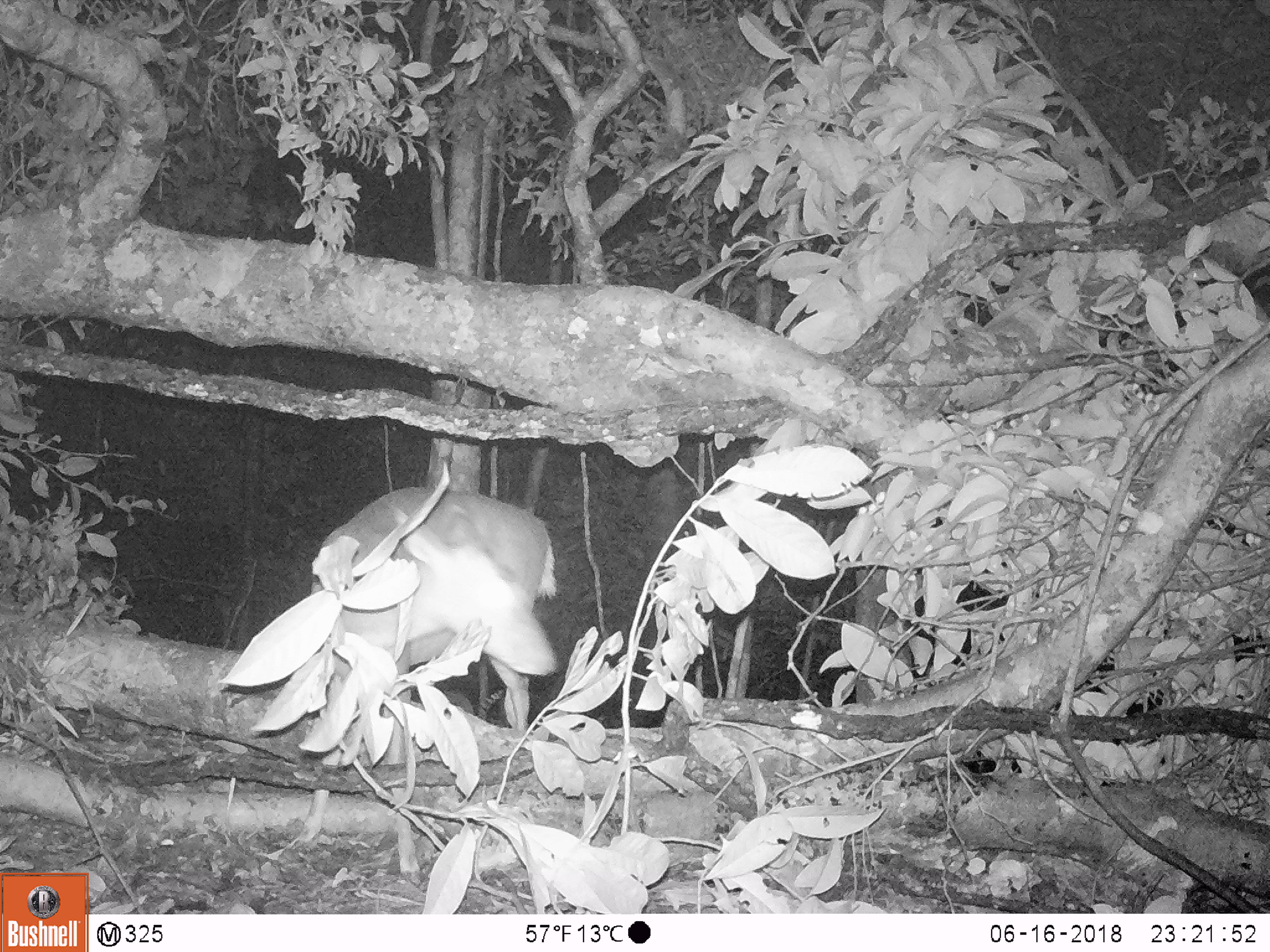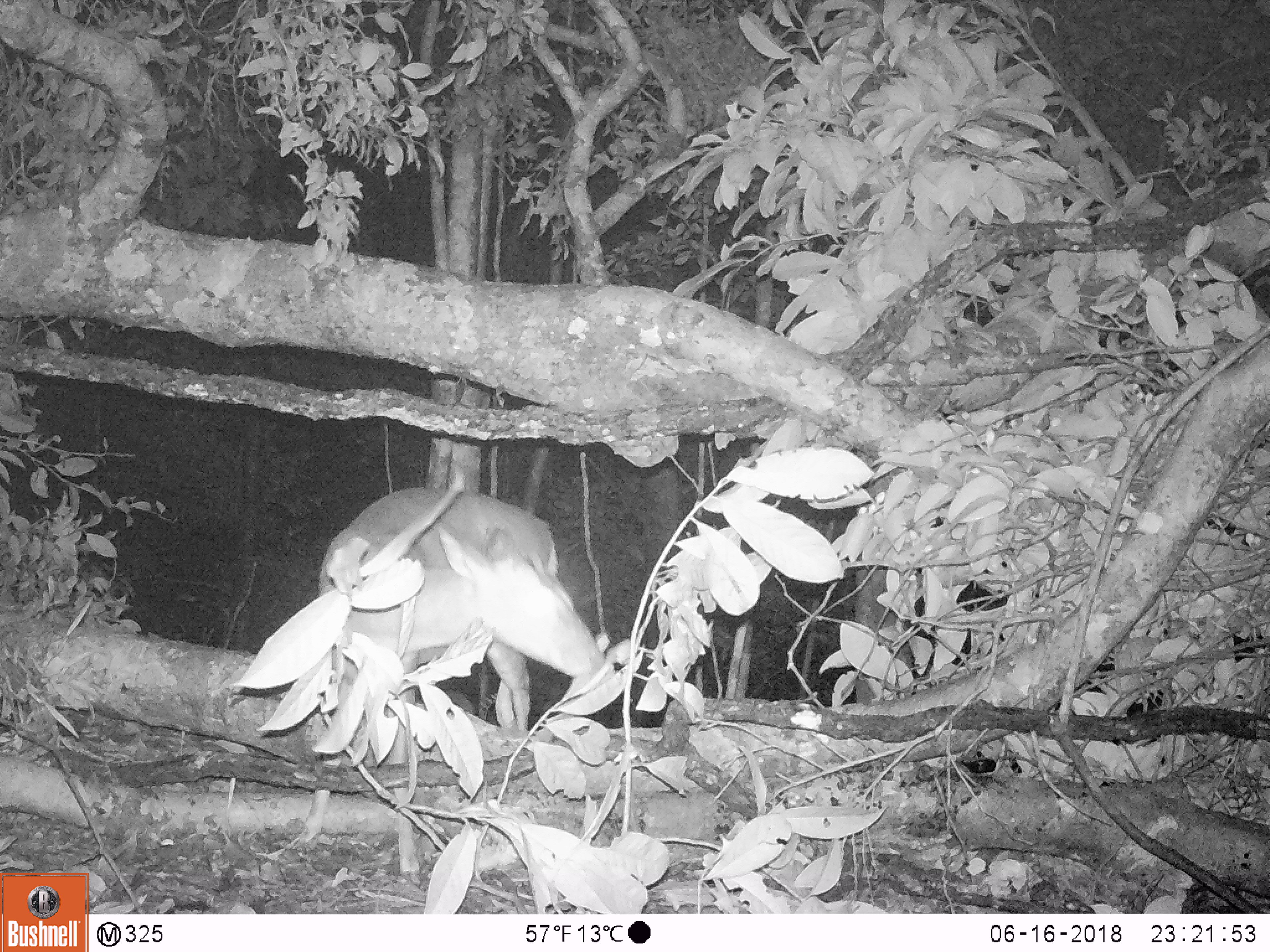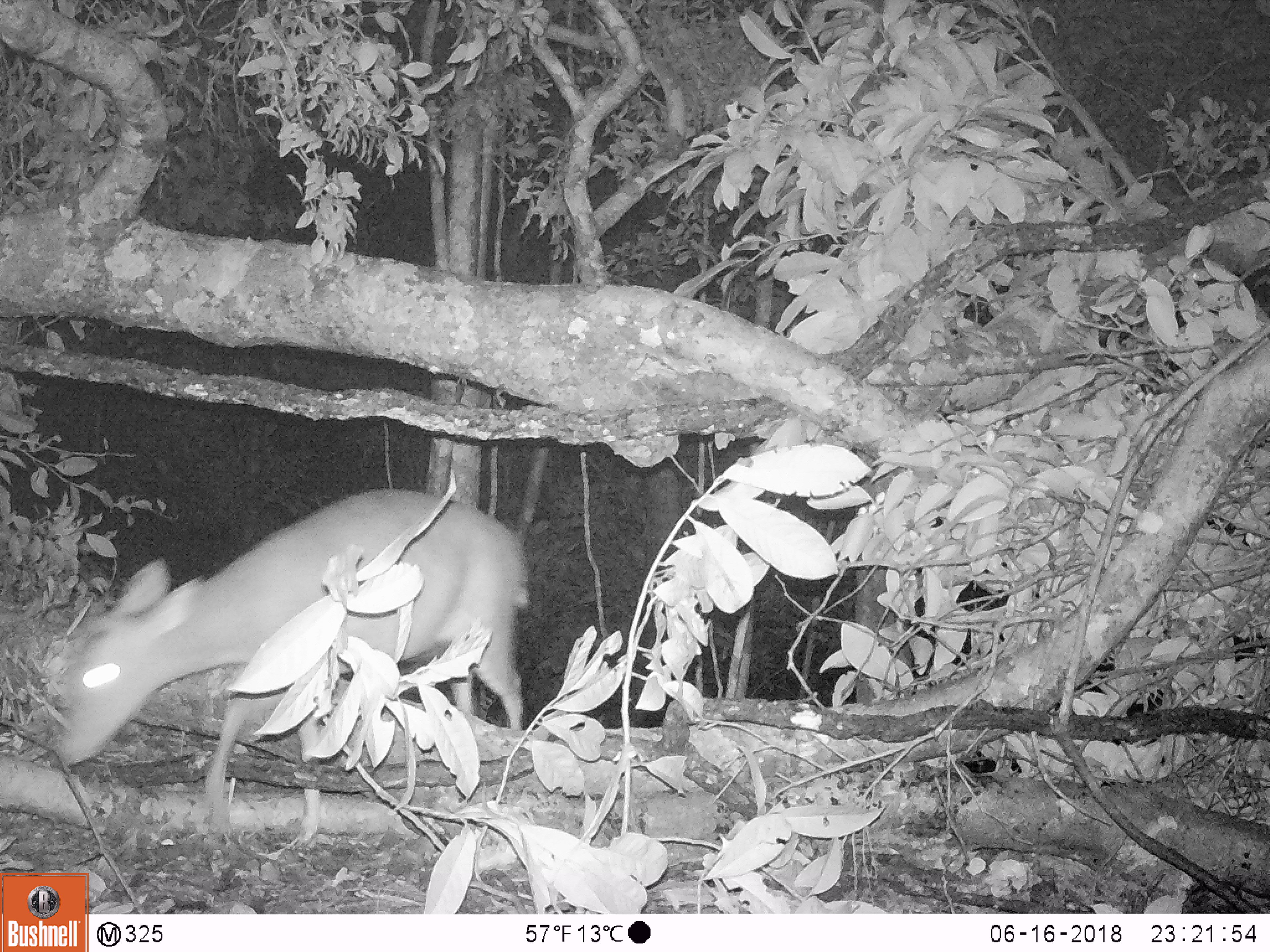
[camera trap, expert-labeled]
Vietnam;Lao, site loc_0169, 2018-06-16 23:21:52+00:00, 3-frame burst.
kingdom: Animalia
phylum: Chordata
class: Mammalia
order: Artiodactyla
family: Cervidae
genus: Muntiacus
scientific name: Muntiacus rooseveltorum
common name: roosevelt's muntjac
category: roosevelts muntjac group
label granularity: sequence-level